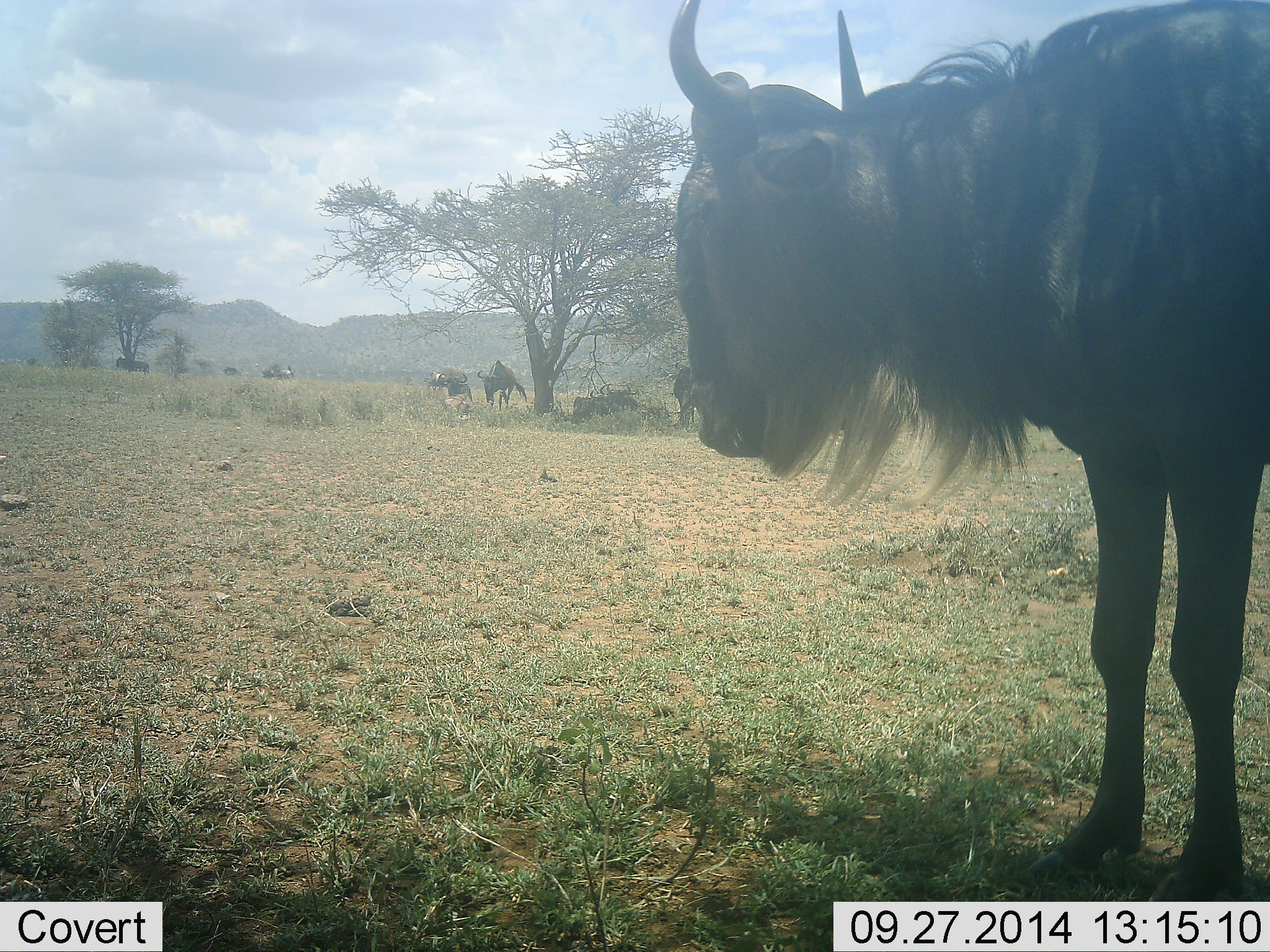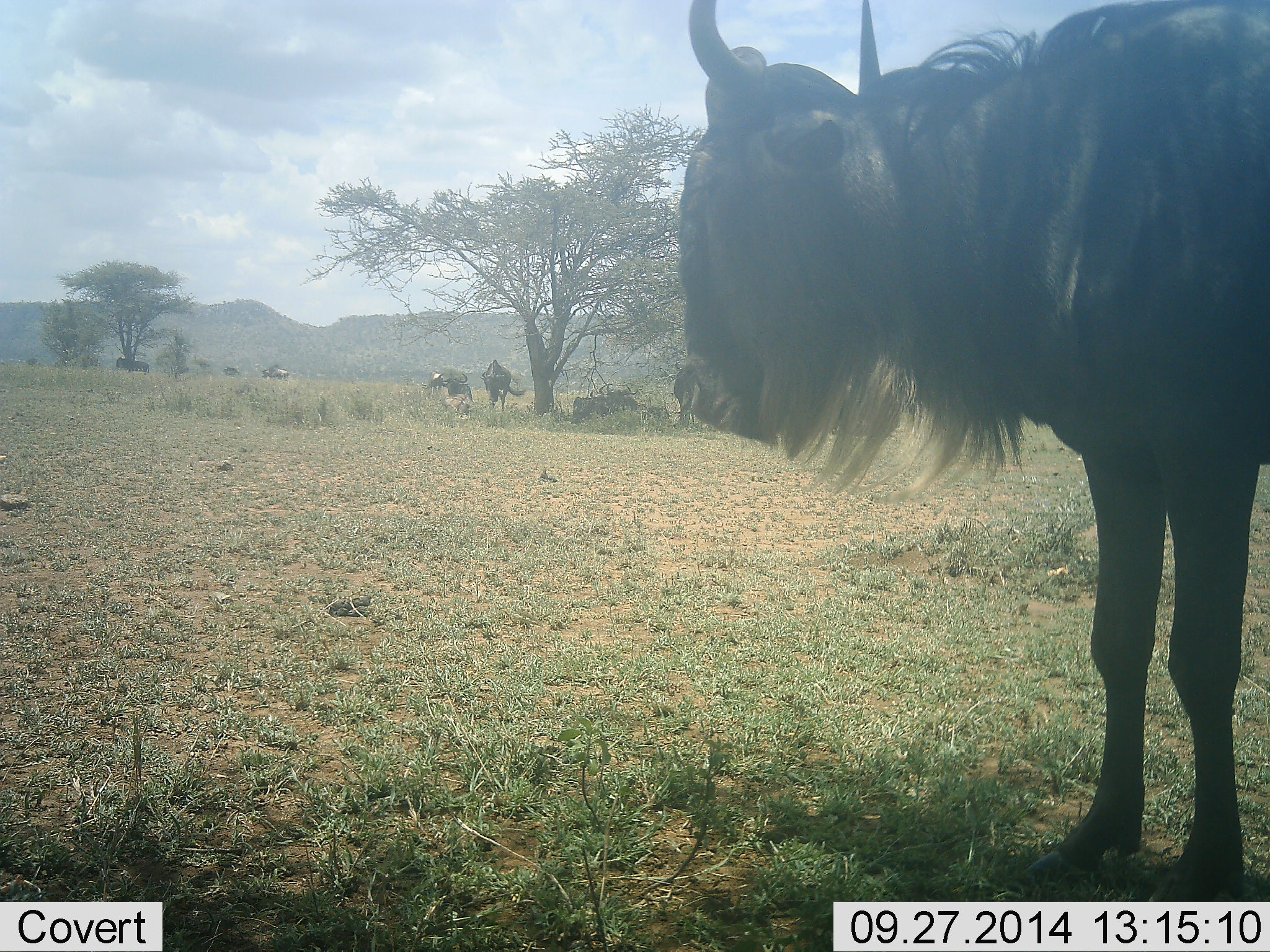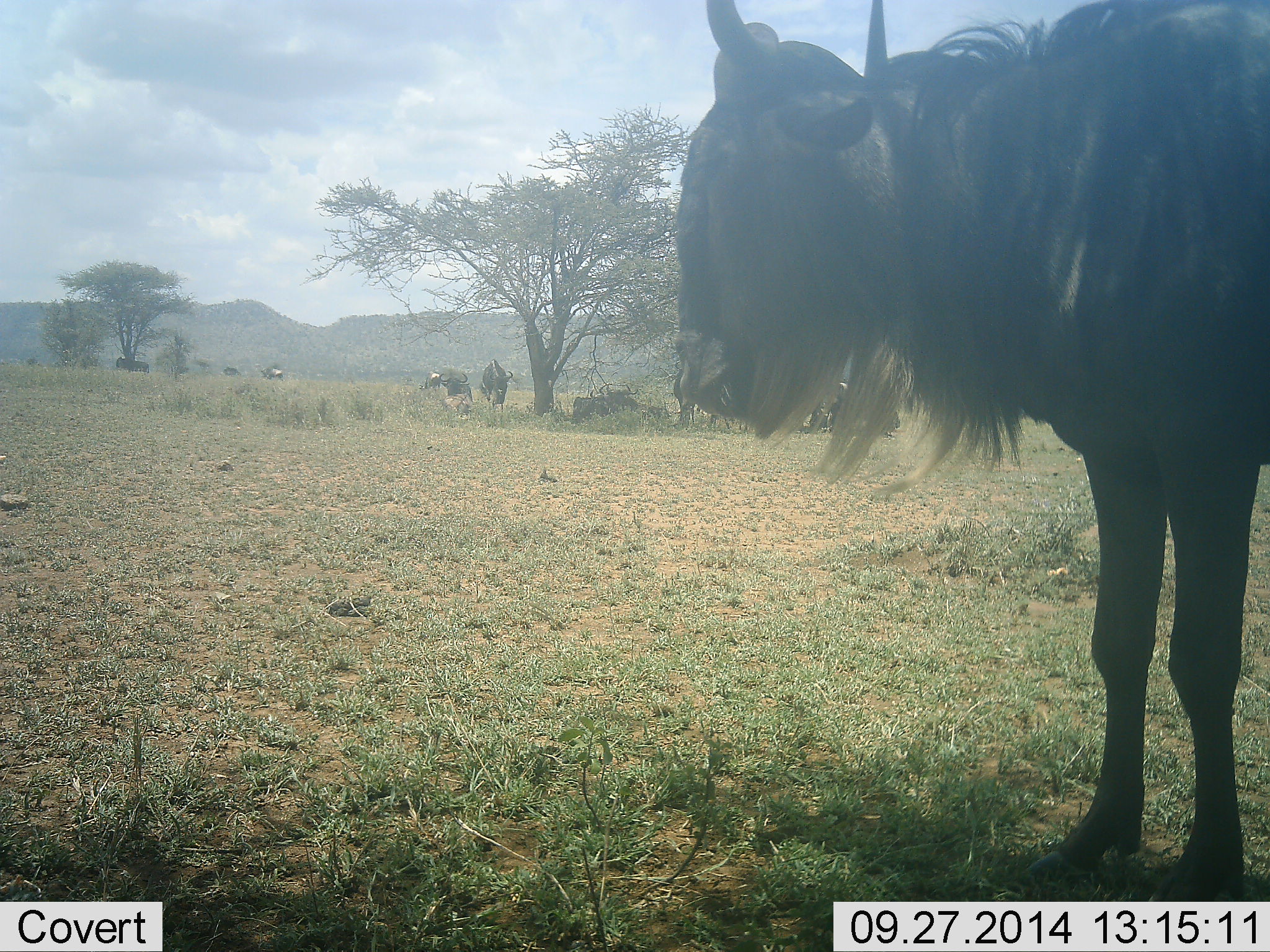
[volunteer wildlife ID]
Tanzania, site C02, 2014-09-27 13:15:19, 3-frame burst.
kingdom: Animalia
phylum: Chordata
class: Mammalia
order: Artiodactyla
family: Bovidae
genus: Connochaetes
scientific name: Connochaetes taurinus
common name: blue wildebeest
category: wildebeest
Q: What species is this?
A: Wildebeest (blue wildebeest) (Connochaetes taurinus).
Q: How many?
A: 6.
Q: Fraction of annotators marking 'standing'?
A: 90%.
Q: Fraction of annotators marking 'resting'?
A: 30%.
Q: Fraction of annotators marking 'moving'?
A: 30%.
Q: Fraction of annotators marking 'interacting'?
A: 10%.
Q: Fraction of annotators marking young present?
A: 0%.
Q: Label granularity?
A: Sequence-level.